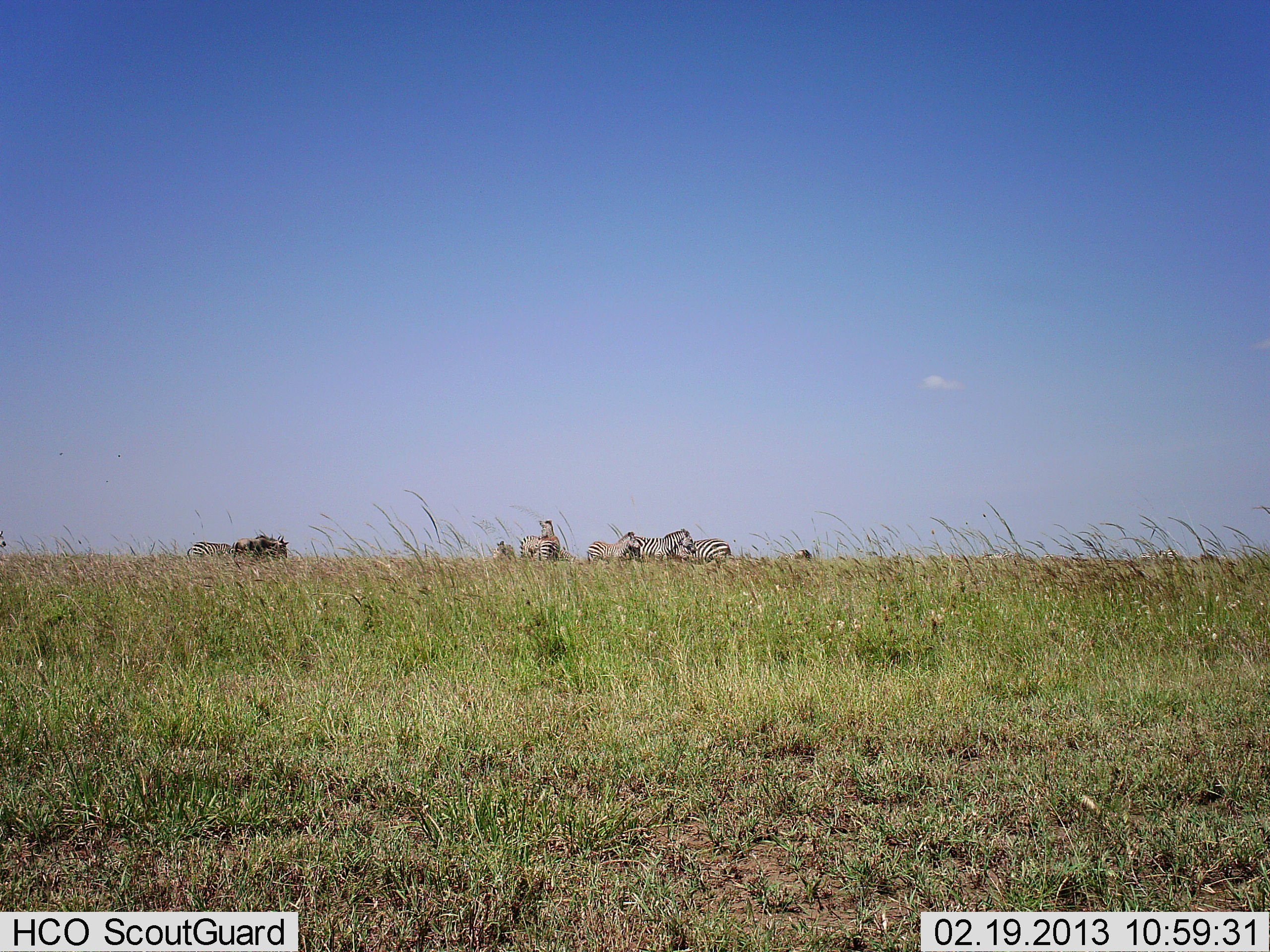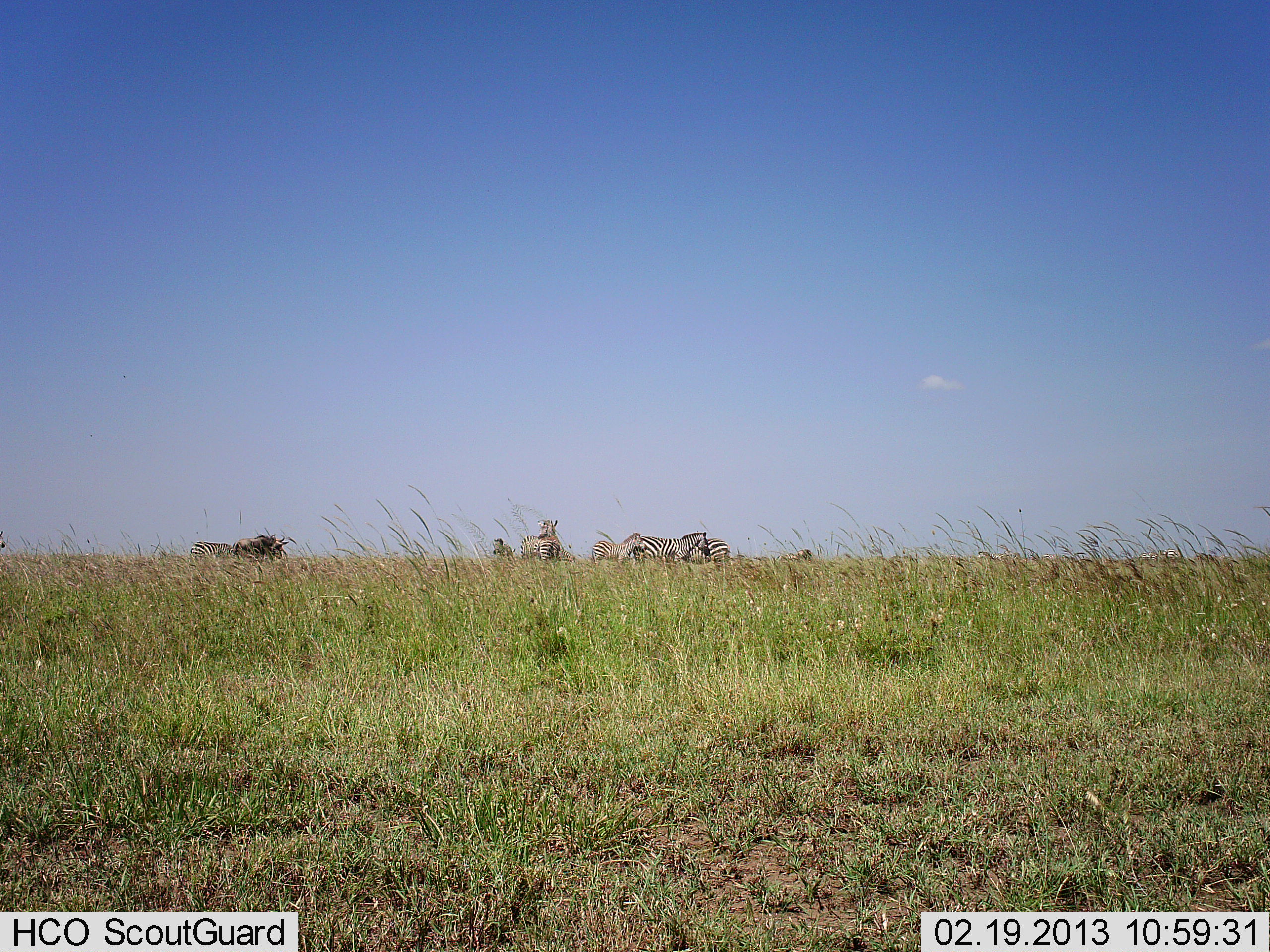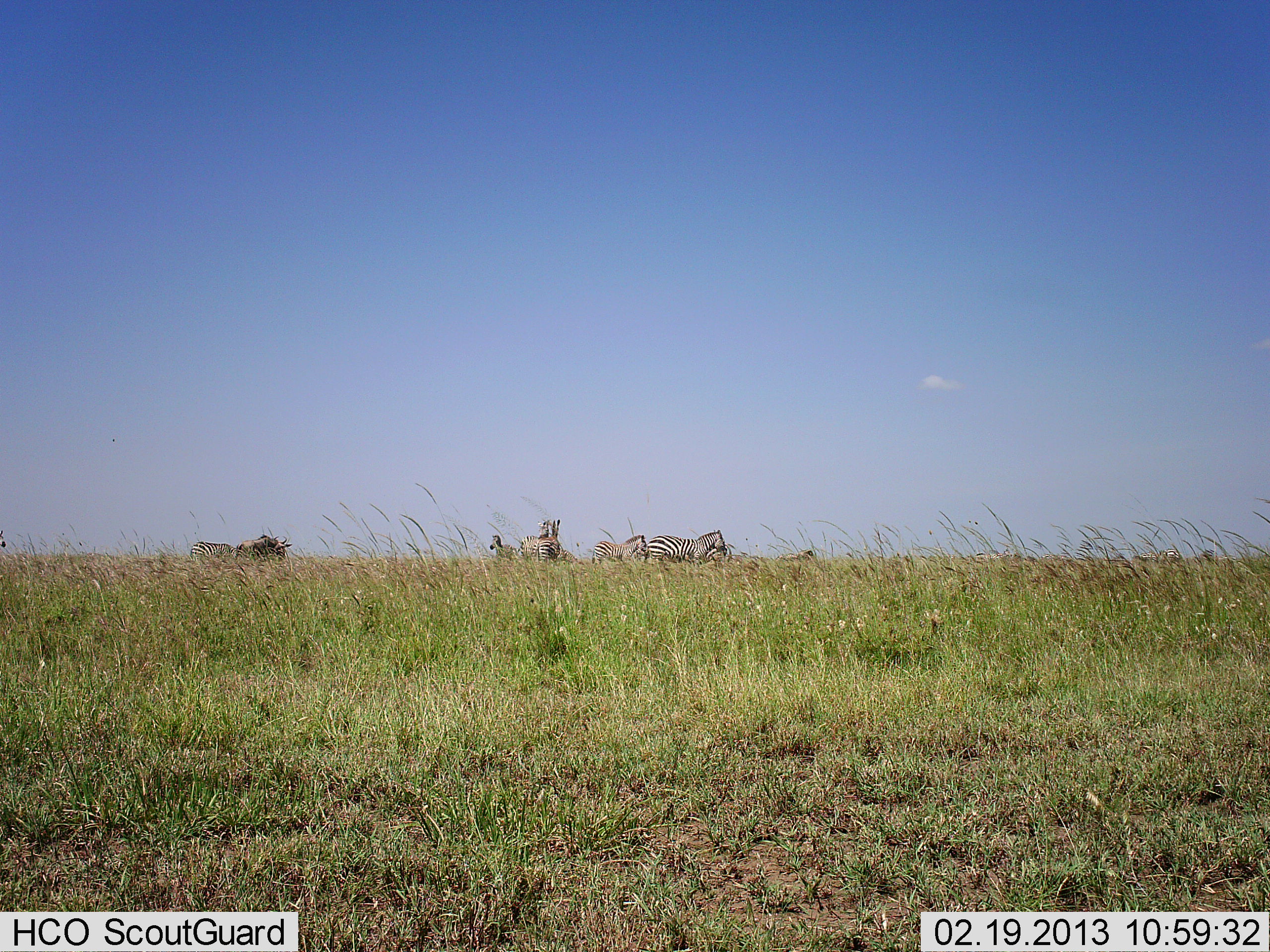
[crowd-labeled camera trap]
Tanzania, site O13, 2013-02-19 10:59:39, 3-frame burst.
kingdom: Animalia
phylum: Chordata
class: Mammalia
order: Perissodactyla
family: Equidae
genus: Equus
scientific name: Equus quagga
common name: plains zebra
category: zebra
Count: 6.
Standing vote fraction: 70%.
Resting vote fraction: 2%.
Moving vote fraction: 50%.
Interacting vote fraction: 2%.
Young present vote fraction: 24%.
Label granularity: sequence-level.